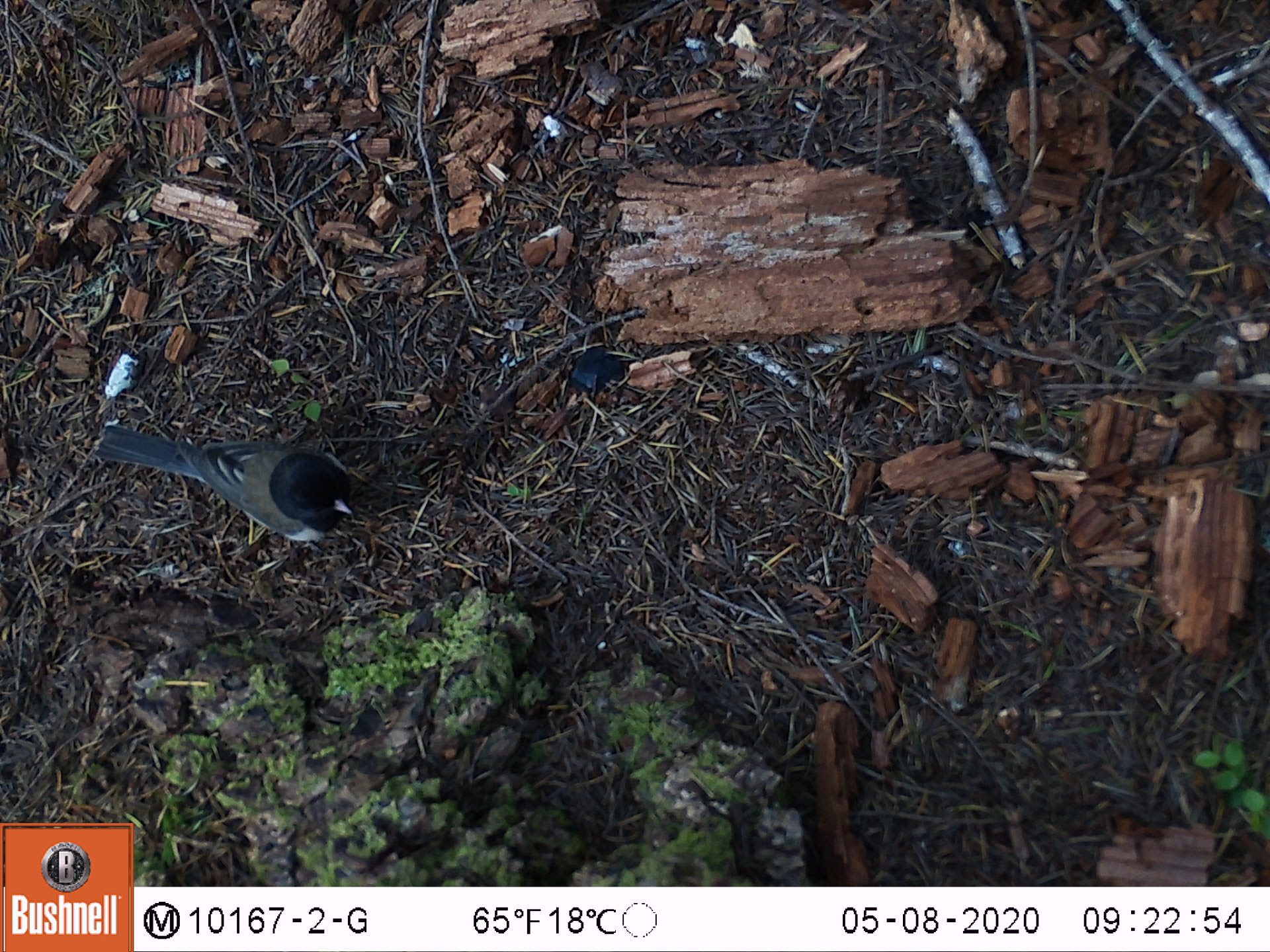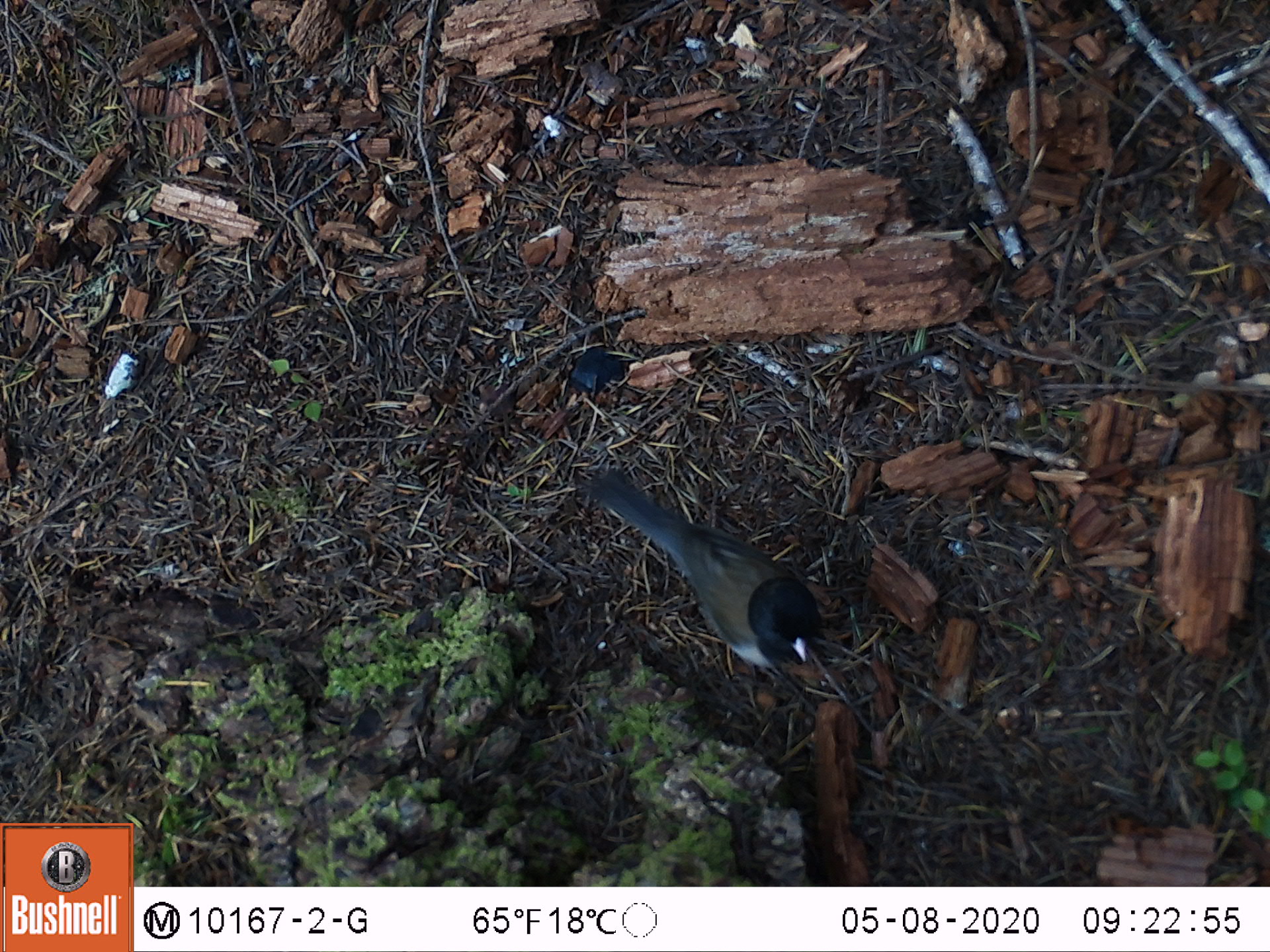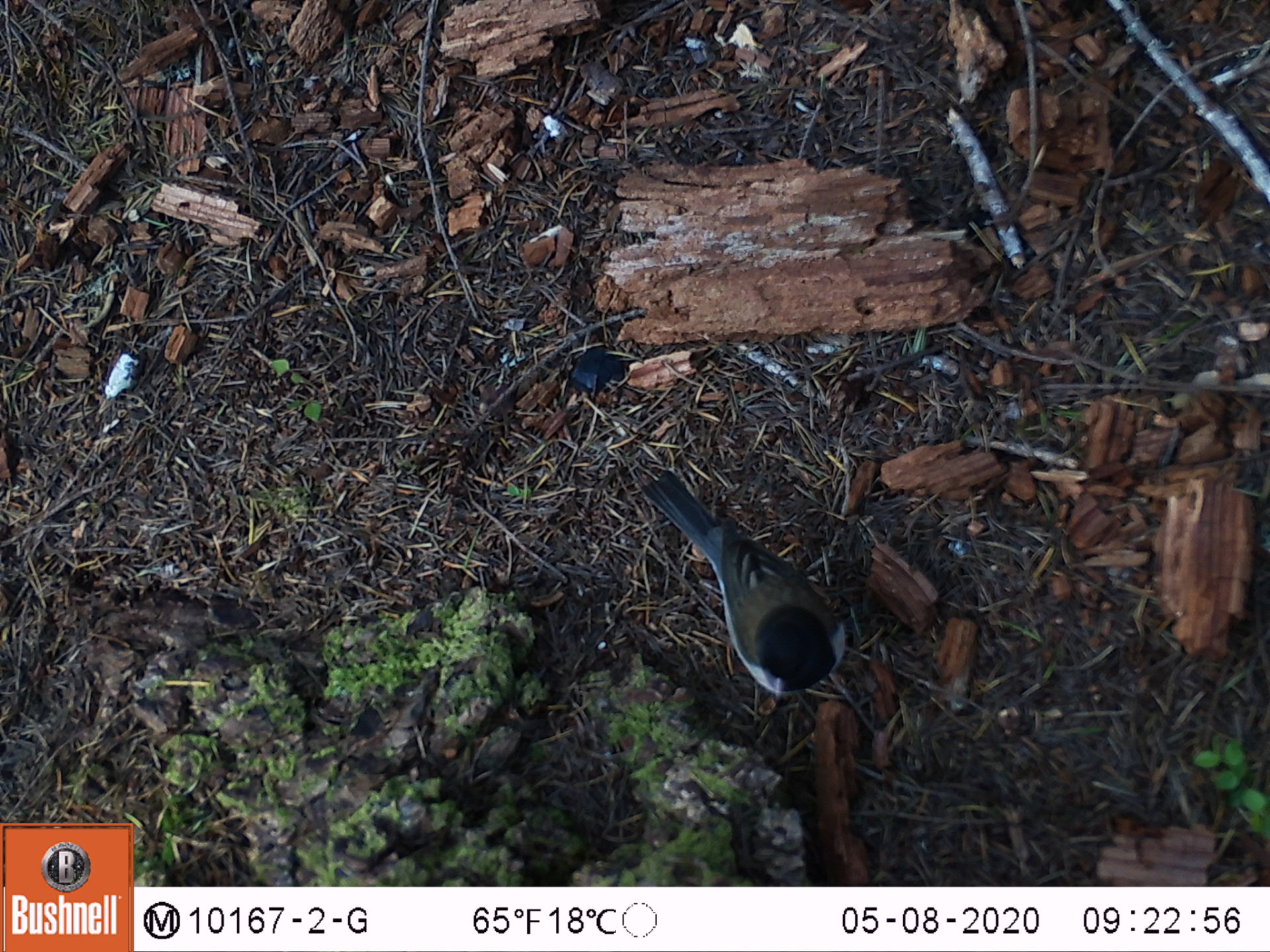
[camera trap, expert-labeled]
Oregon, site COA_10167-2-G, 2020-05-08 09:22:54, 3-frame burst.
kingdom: Animalia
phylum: Chordata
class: Aves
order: Passeriformes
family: Passerellidae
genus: Junco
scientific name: Junco hyemalis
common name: dark-eyed junco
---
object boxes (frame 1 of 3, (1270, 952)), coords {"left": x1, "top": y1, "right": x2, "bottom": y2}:
dark-eyed junco: {"left": 84, "top": 415, "right": 366, "bottom": 545}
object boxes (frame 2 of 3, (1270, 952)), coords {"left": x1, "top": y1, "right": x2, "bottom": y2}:
dark-eyed junco: {"left": 584, "top": 472, "right": 825, "bottom": 678}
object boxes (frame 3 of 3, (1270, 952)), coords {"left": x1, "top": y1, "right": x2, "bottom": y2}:
dark-eyed junco: {"left": 648, "top": 468, "right": 850, "bottom": 703}